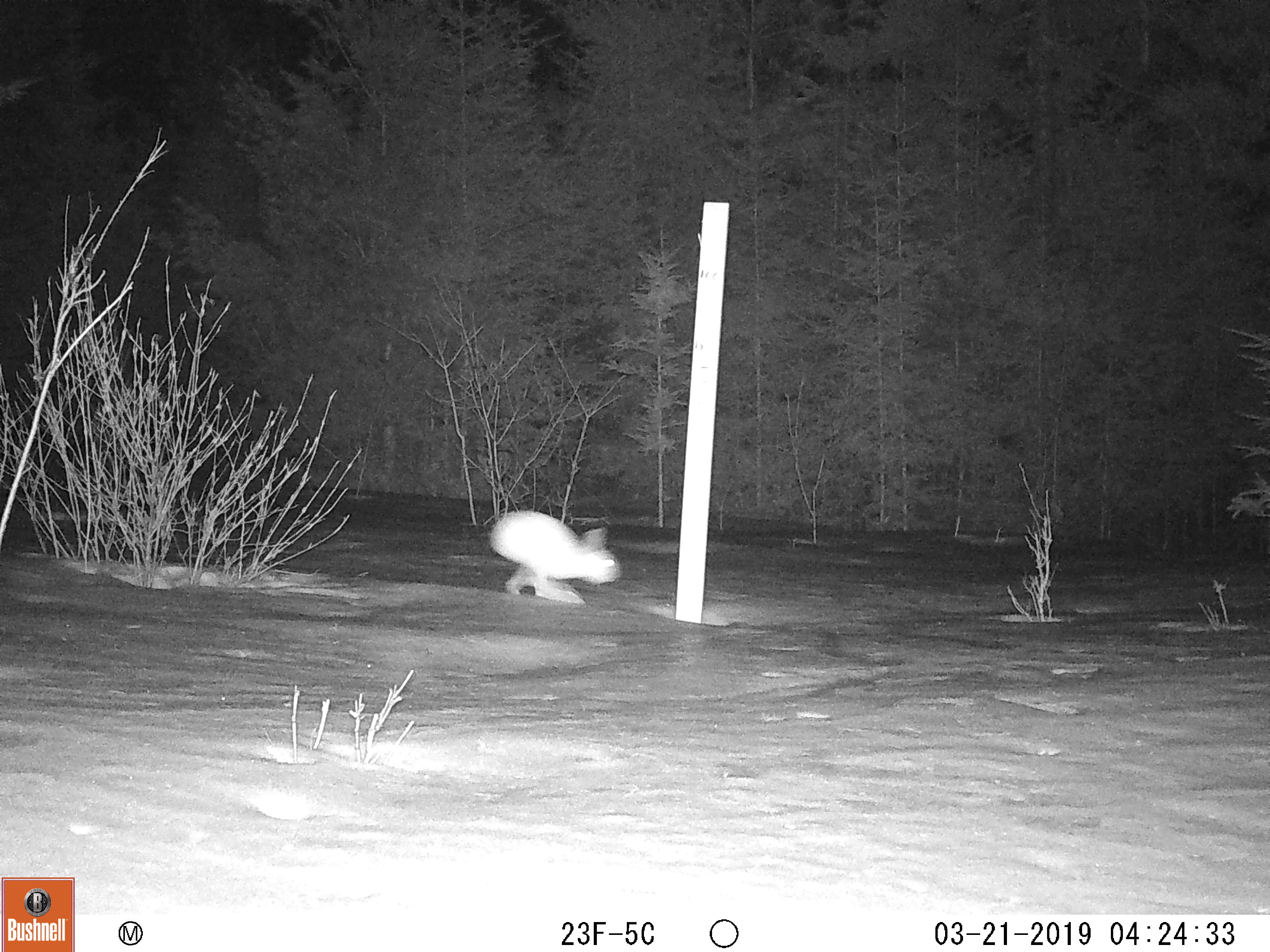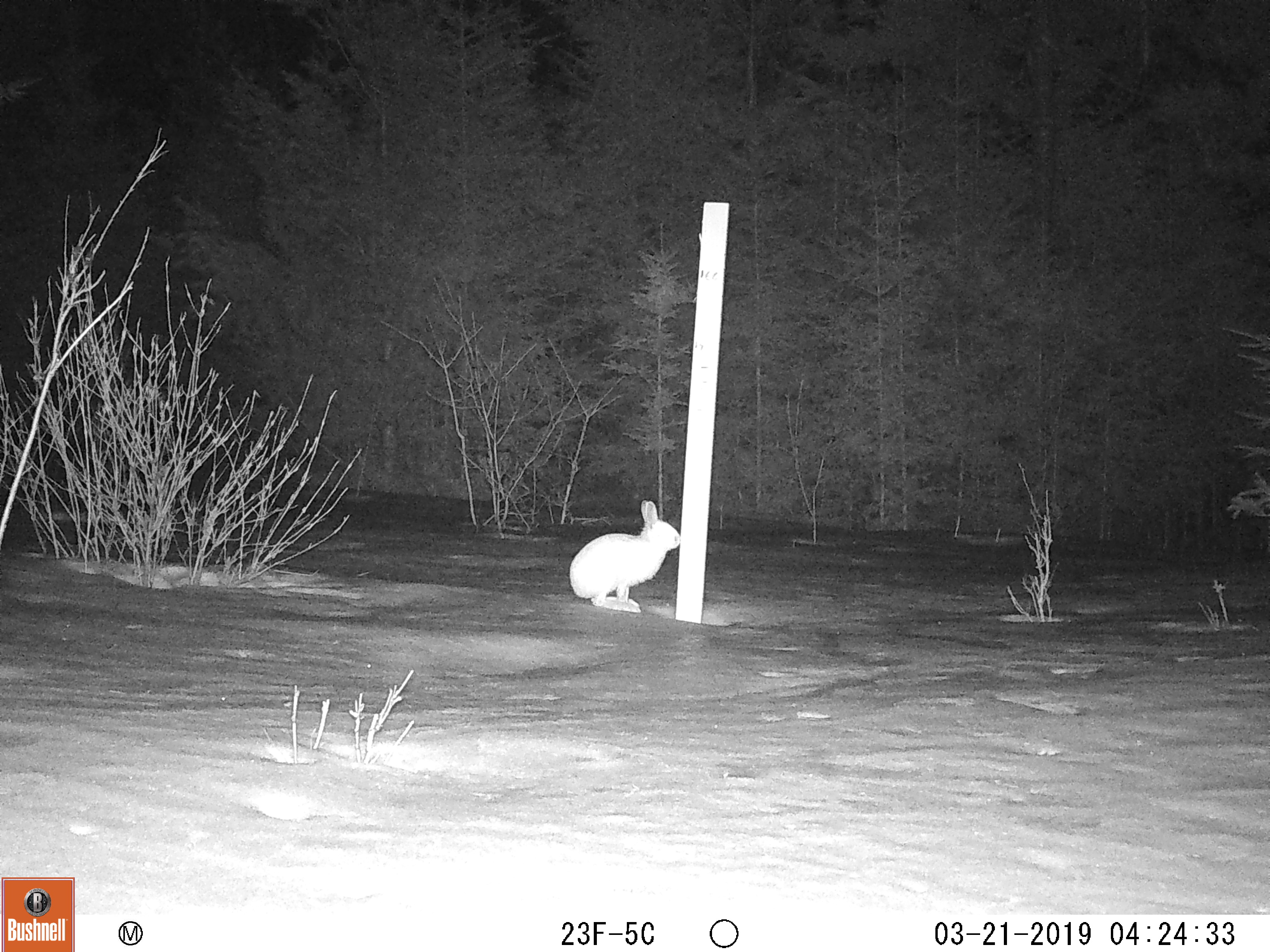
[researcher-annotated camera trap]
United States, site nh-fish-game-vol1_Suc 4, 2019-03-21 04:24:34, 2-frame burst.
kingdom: Animalia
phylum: Chordata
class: Mammalia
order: Lagomorpha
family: Leporidae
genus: Lepus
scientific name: Lepus americanus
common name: snowshoe hare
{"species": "snowshoe hare (Lepus americanus)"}